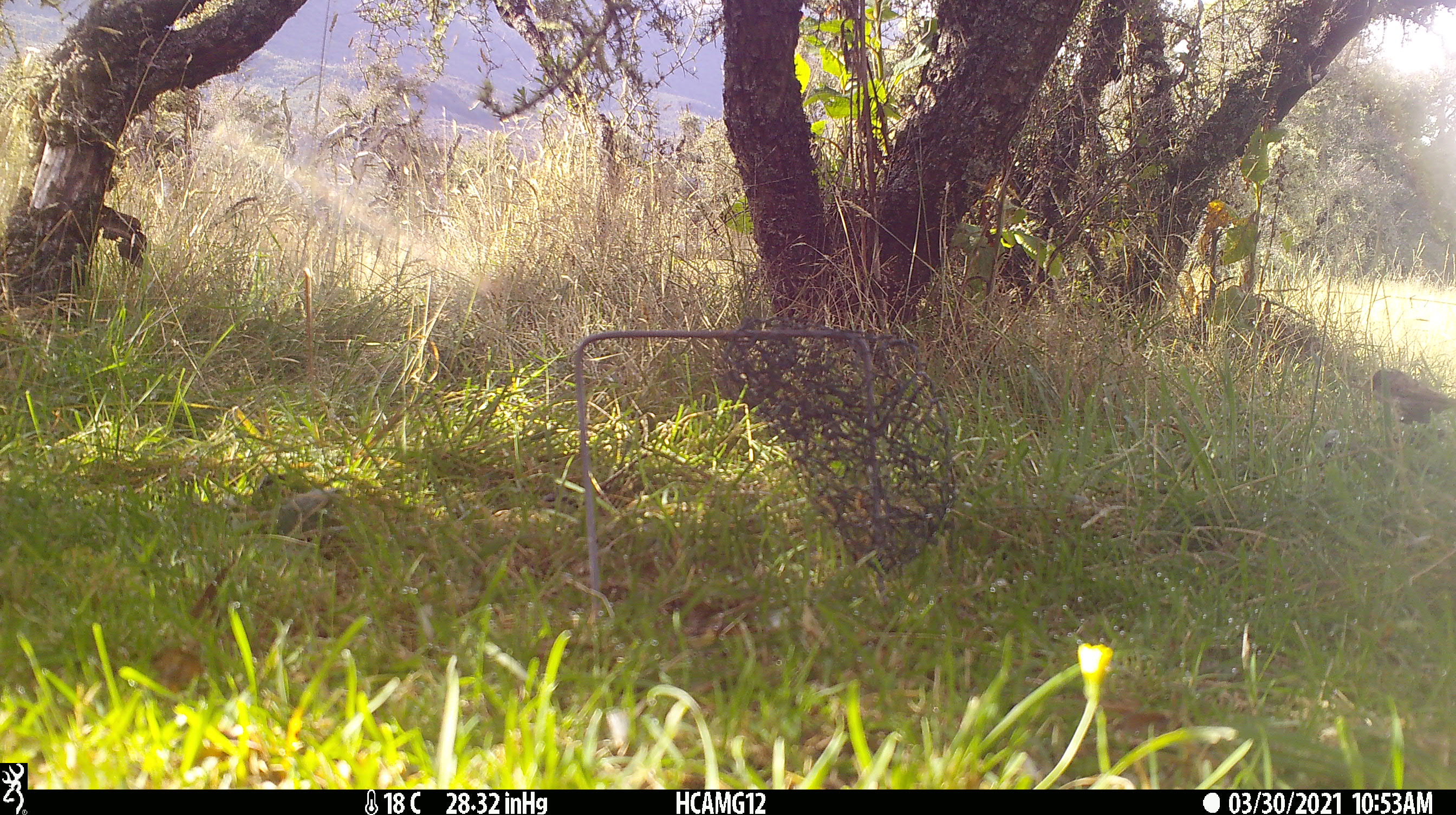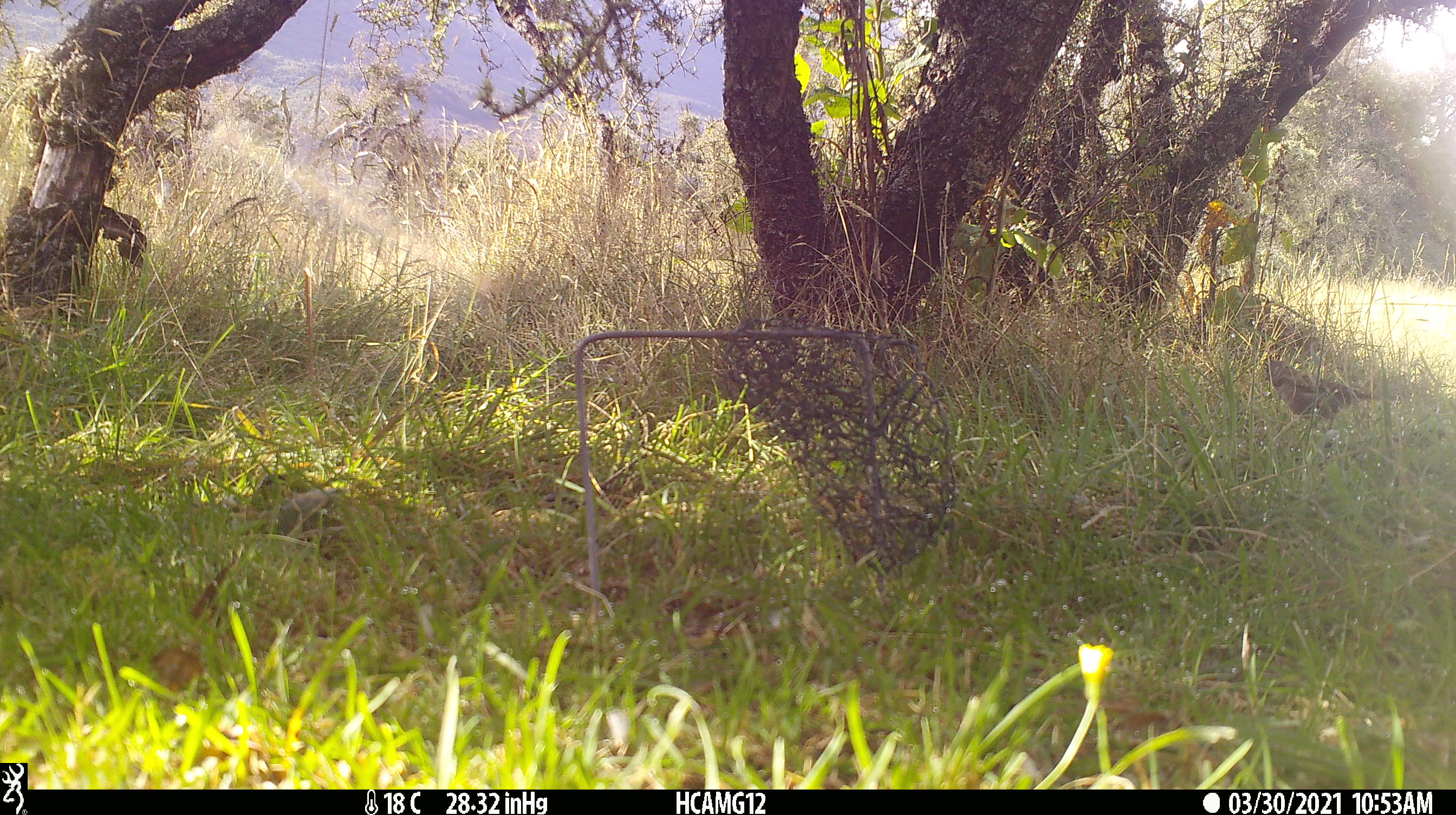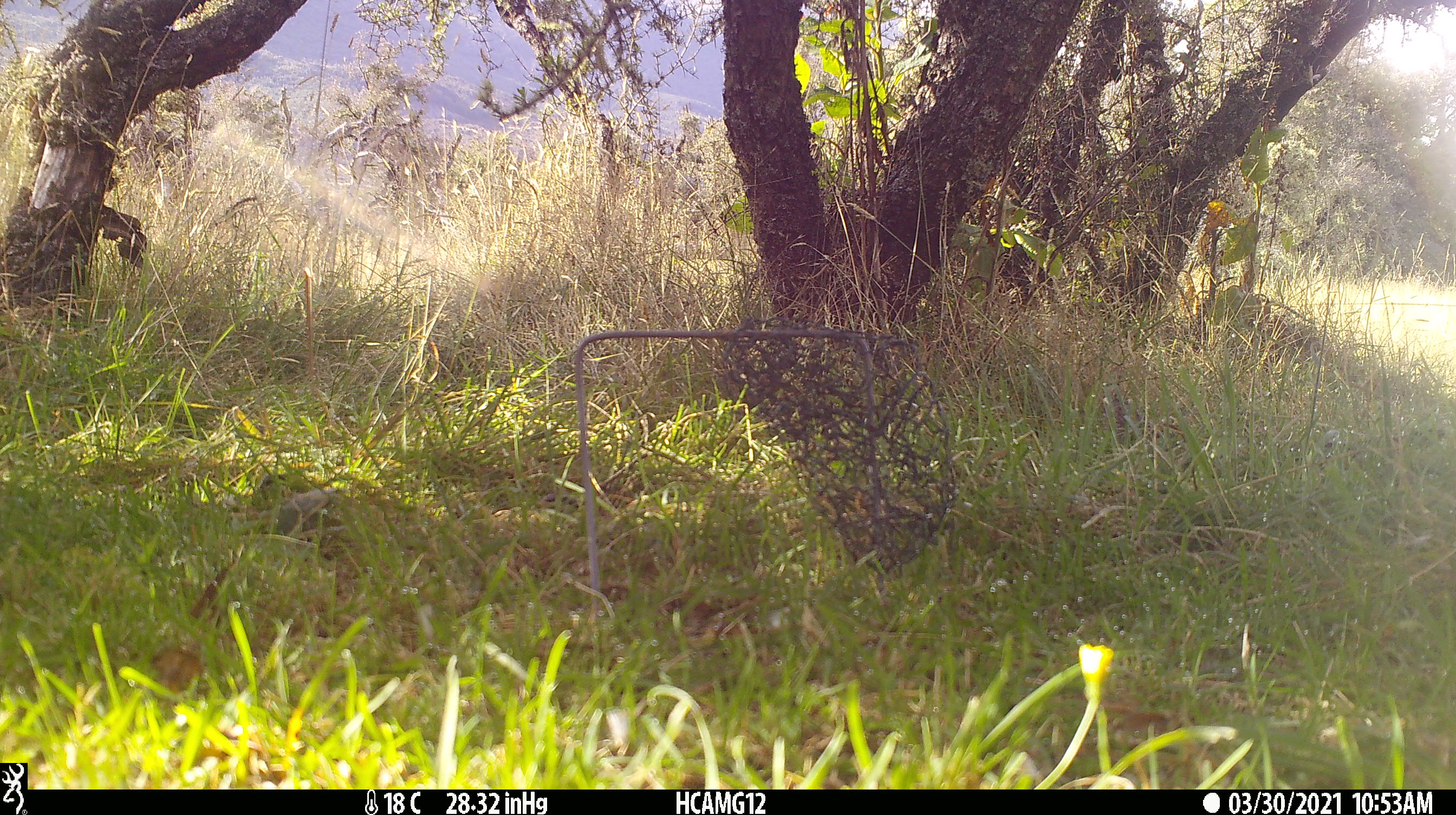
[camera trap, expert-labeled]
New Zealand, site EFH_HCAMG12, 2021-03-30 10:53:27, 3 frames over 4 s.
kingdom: Animalia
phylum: Chordata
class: Aves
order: Passeriformes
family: Prunellidae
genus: Prunella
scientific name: Prunella modularis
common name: dunnock